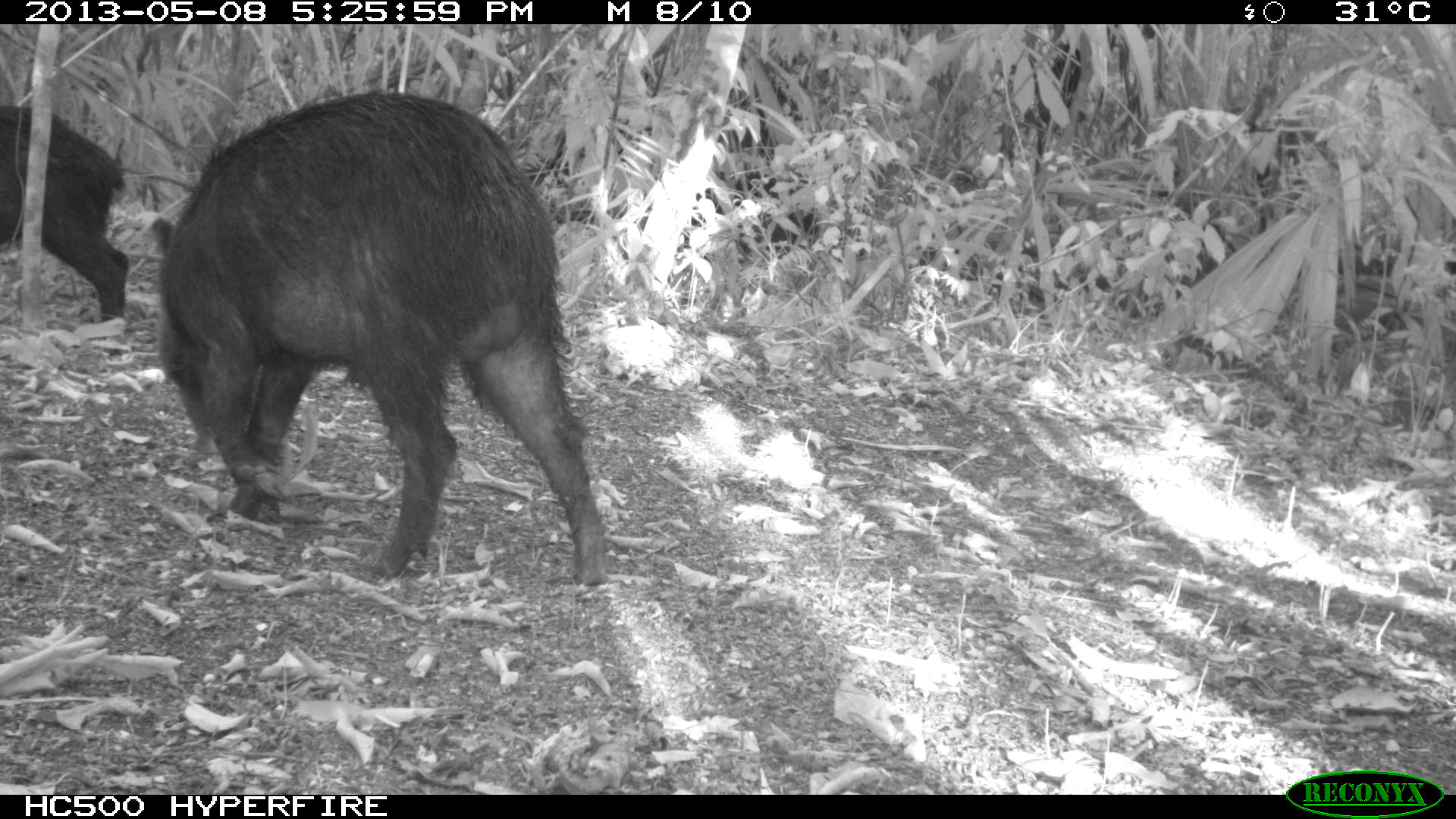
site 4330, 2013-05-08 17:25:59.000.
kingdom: Animalia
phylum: Chordata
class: Mammalia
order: Artiodactyla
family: Tayassuidae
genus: Tayassu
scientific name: Tayassu pecari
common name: white-lipped peccary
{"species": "Tayassu pecari (white-lipped peccary)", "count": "2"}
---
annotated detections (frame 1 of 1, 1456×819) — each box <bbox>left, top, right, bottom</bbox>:
tayassu pecari: <bbox>151, 93, 610, 586</bbox>; <bbox>0, 101, 127, 322</bbox>